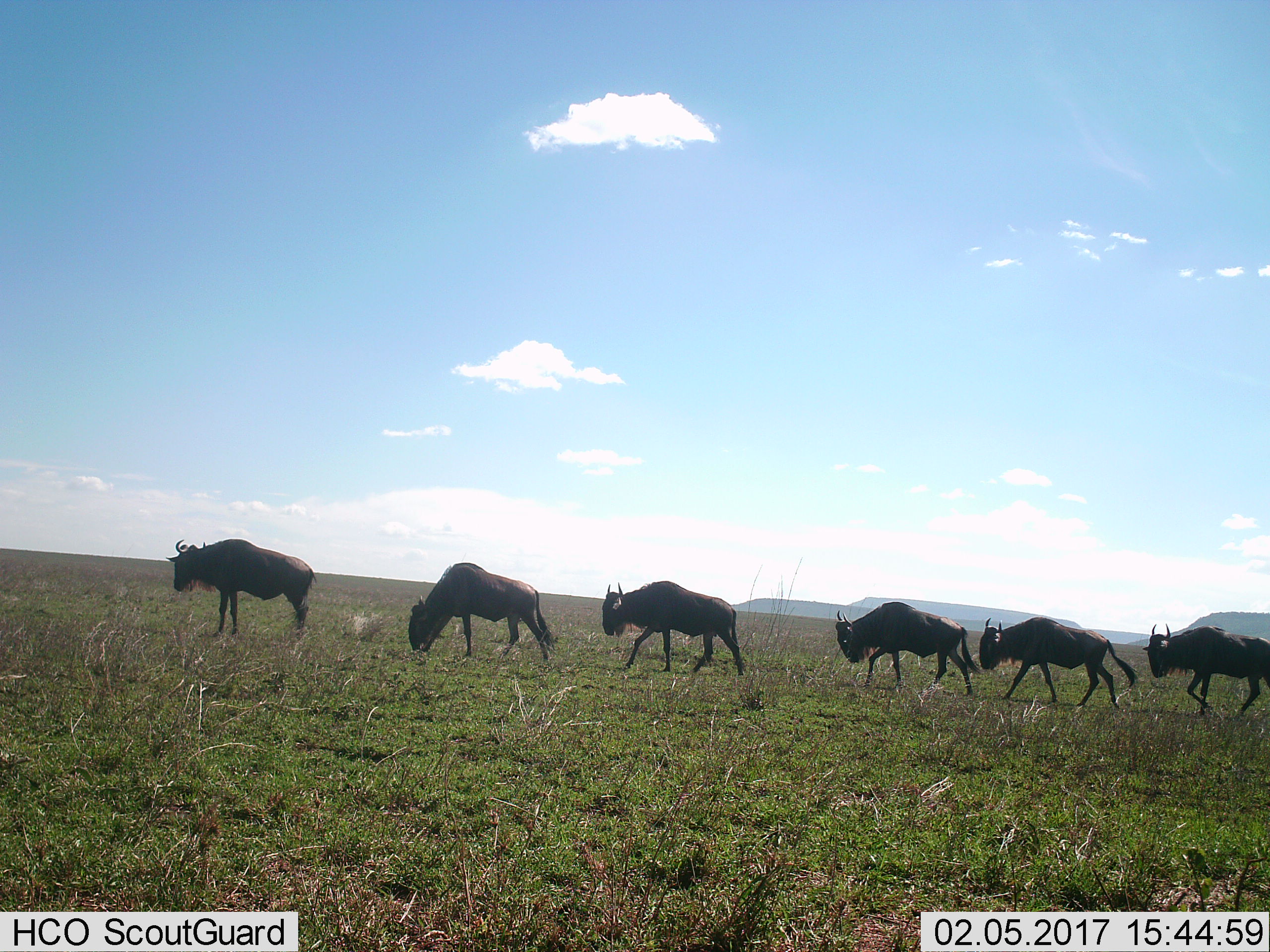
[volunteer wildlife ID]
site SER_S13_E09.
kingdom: Animalia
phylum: Chordata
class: Mammalia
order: Artiodactyla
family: Bovidae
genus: Connochaetes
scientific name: Connochaetes taurinus taurinus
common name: blue wildebeest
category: wildebeestblue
Wildebeestblue (blue wildebeest) (Connochaetes taurinus taurinus), count 6. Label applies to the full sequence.